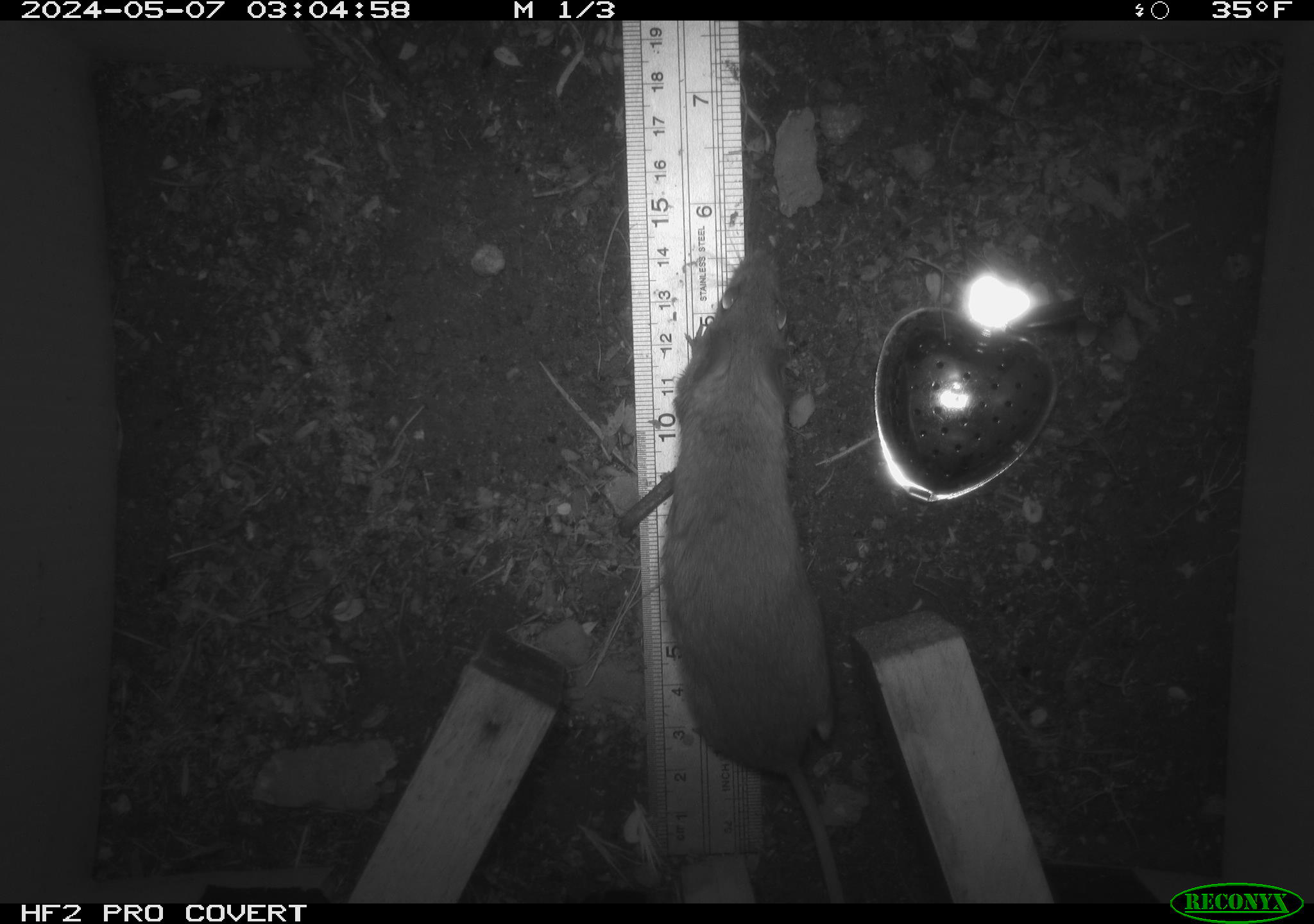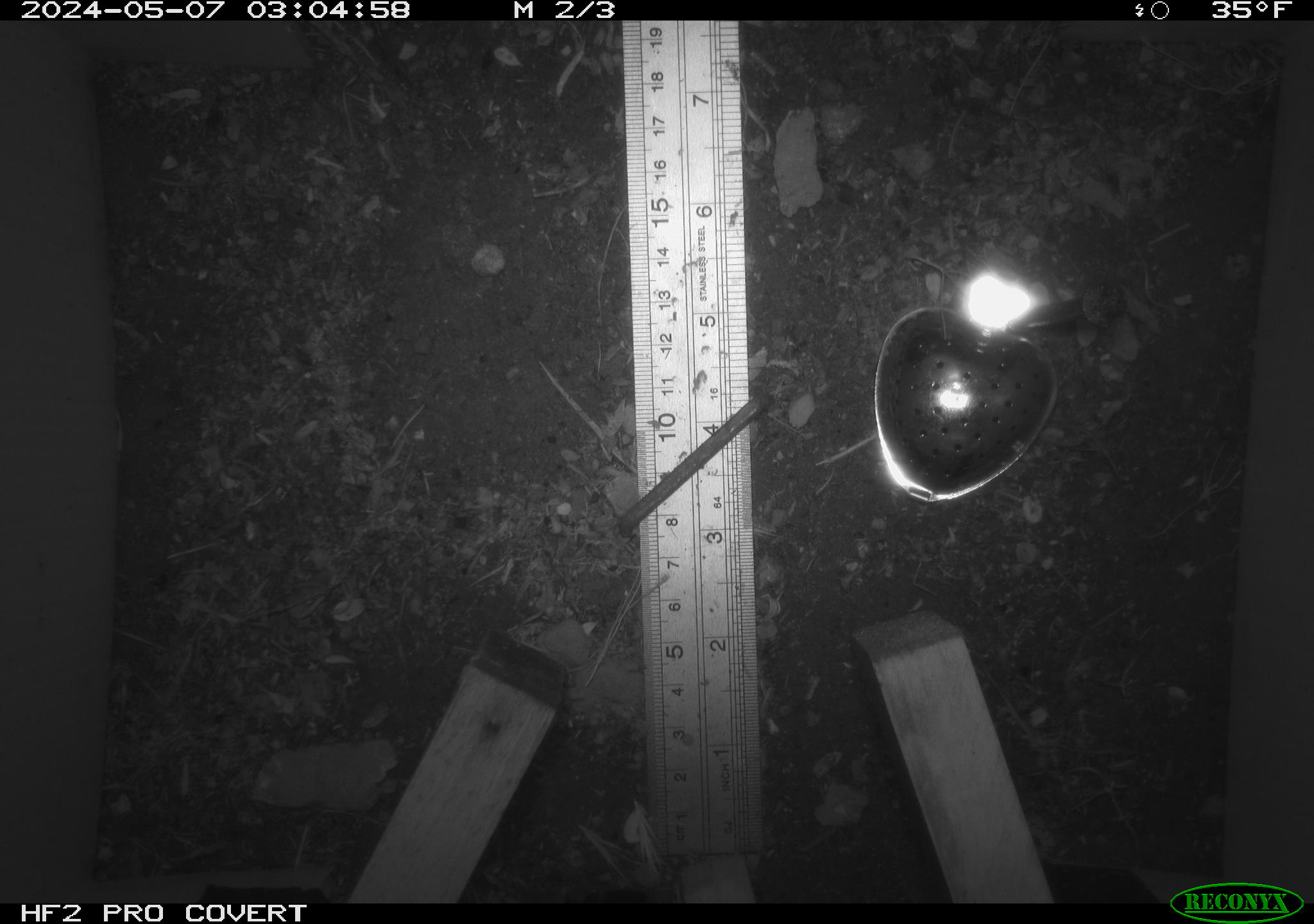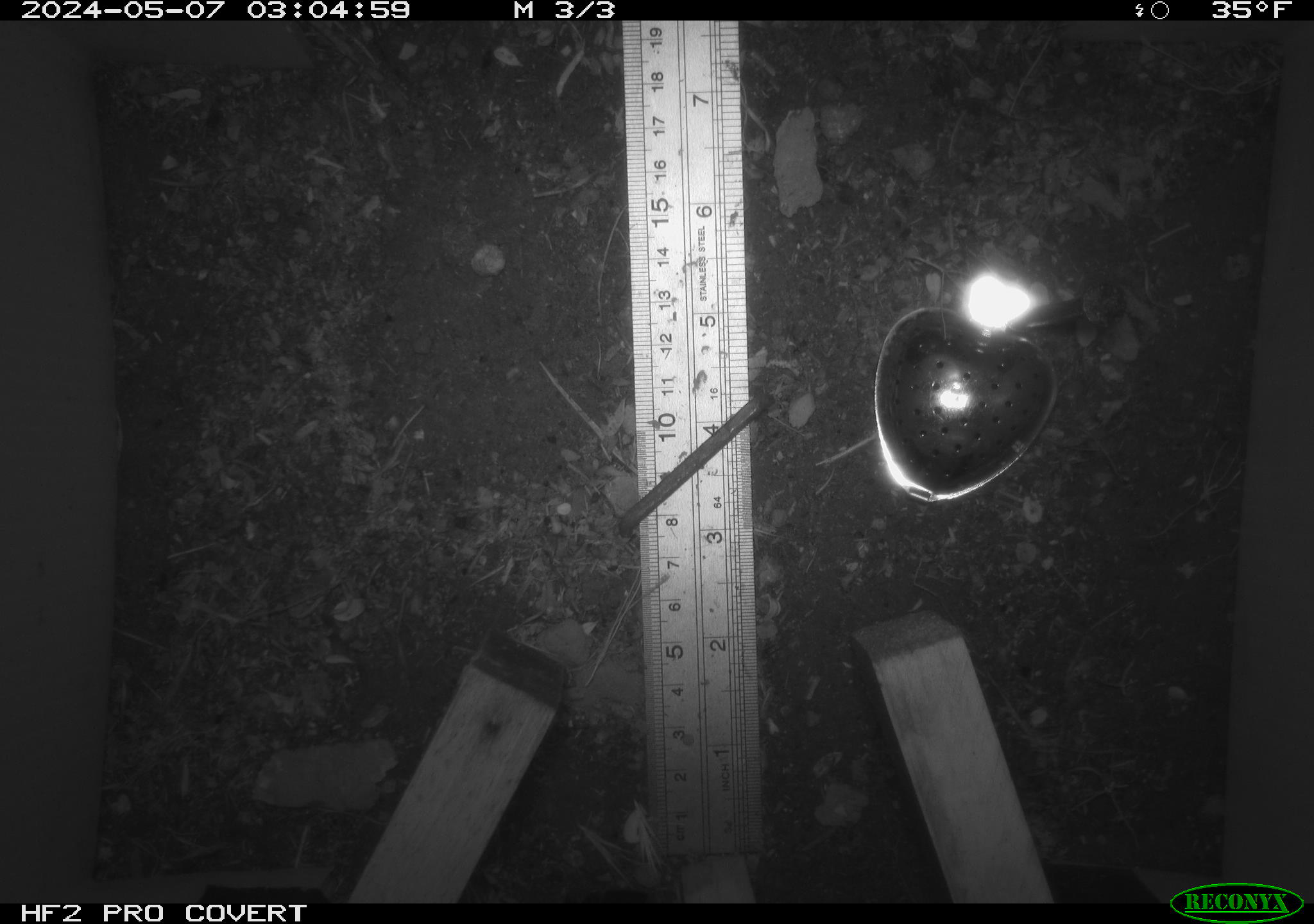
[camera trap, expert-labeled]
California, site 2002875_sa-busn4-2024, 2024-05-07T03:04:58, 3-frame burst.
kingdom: Animalia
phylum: Chordata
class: Mammalia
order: Rodentia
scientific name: Rodentia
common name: rodent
Rodent (Rodentia).